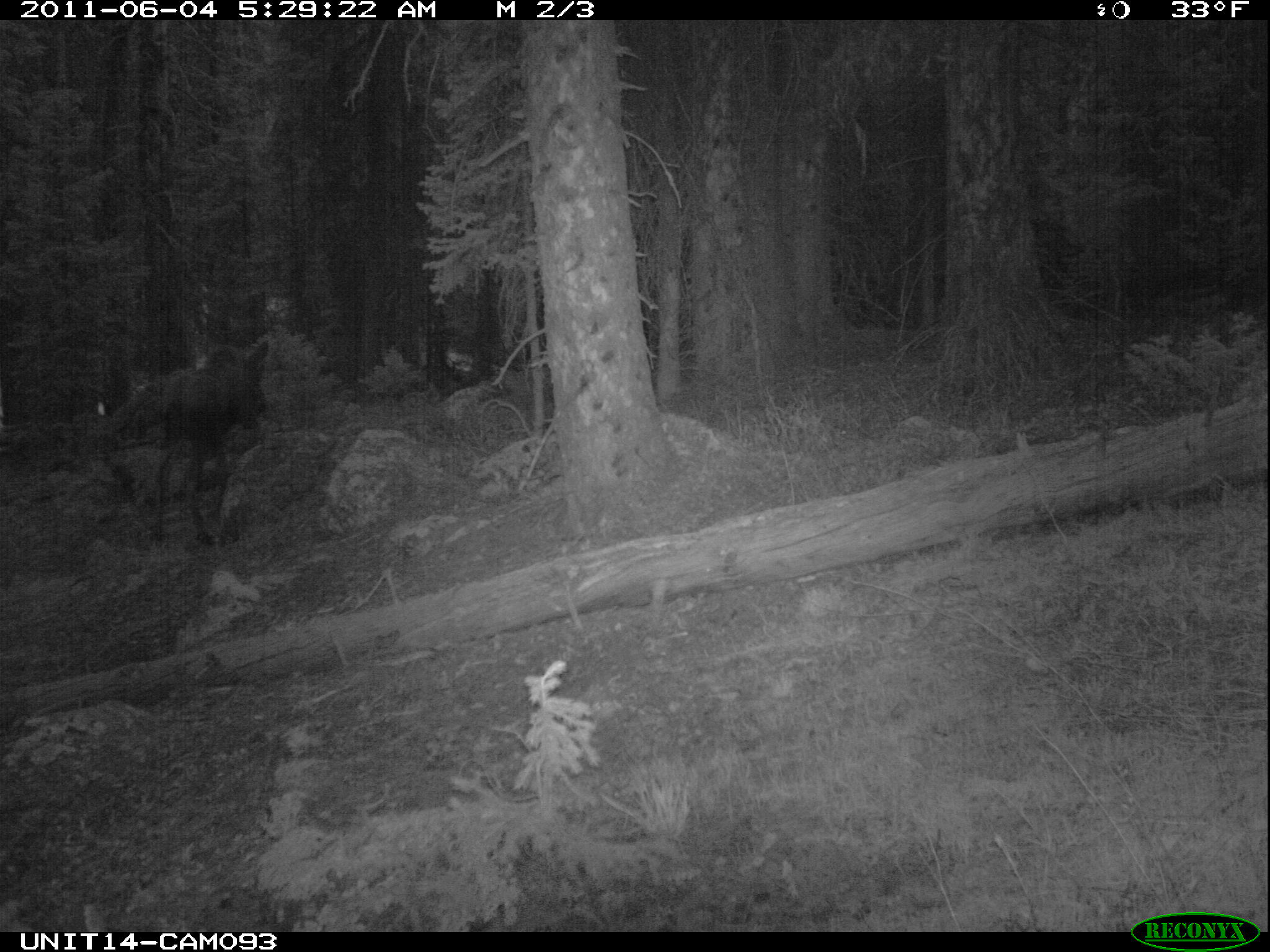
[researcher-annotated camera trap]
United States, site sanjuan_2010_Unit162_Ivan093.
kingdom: Animalia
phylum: Chordata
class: Mammalia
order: Artiodactyla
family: Cervidae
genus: Alces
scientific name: Alces alces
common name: moose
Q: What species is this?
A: Alces alces (moose).